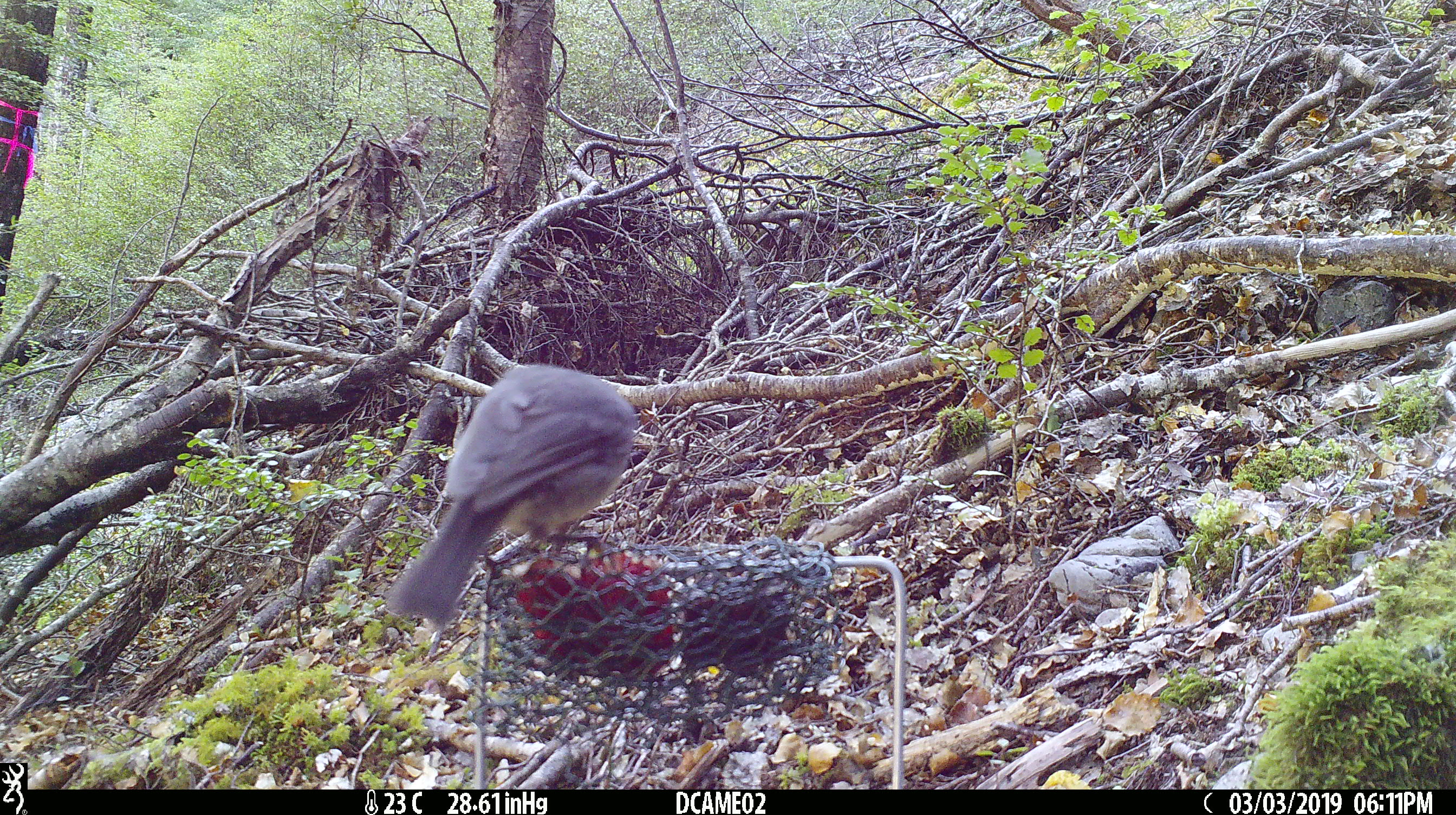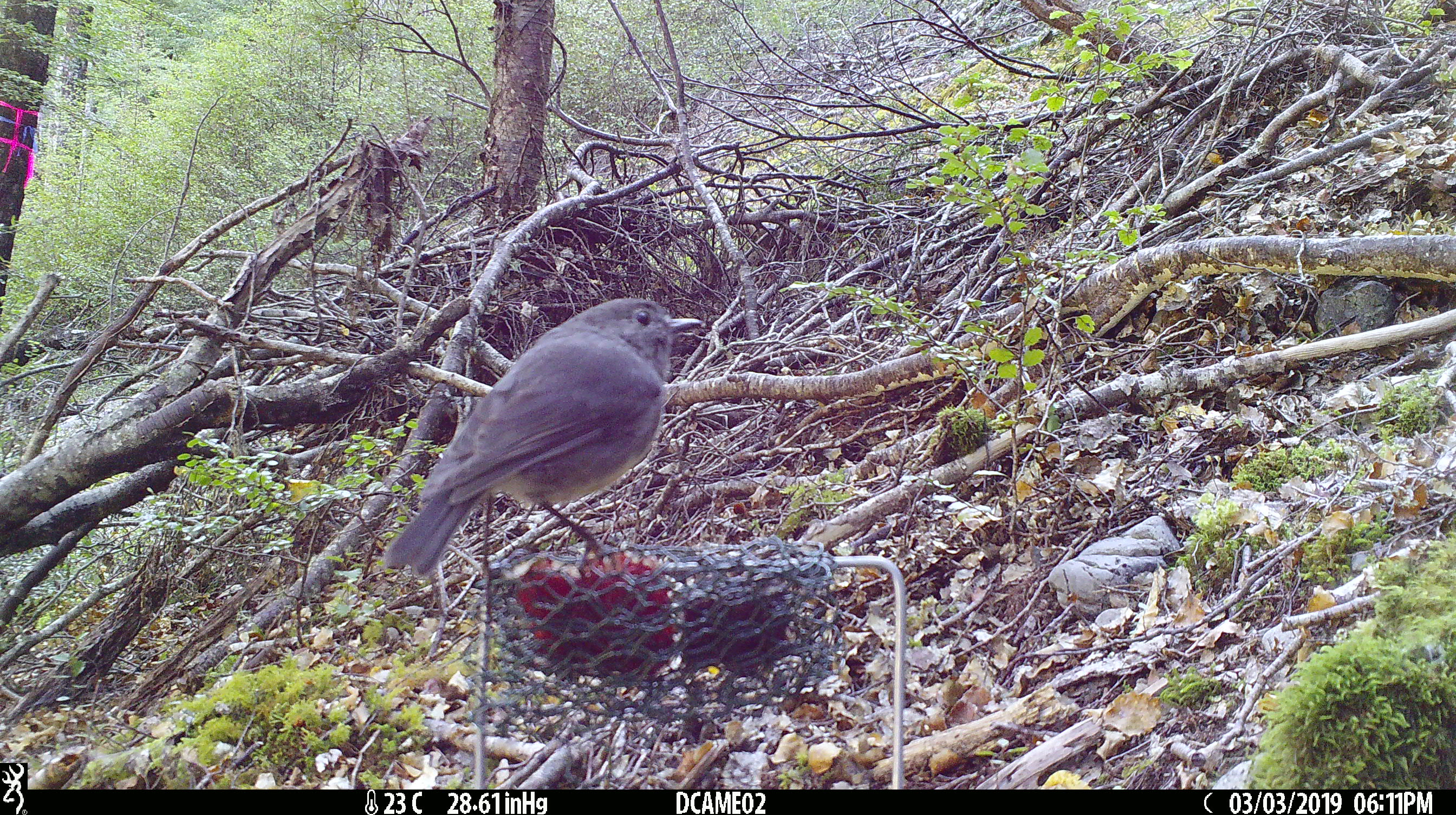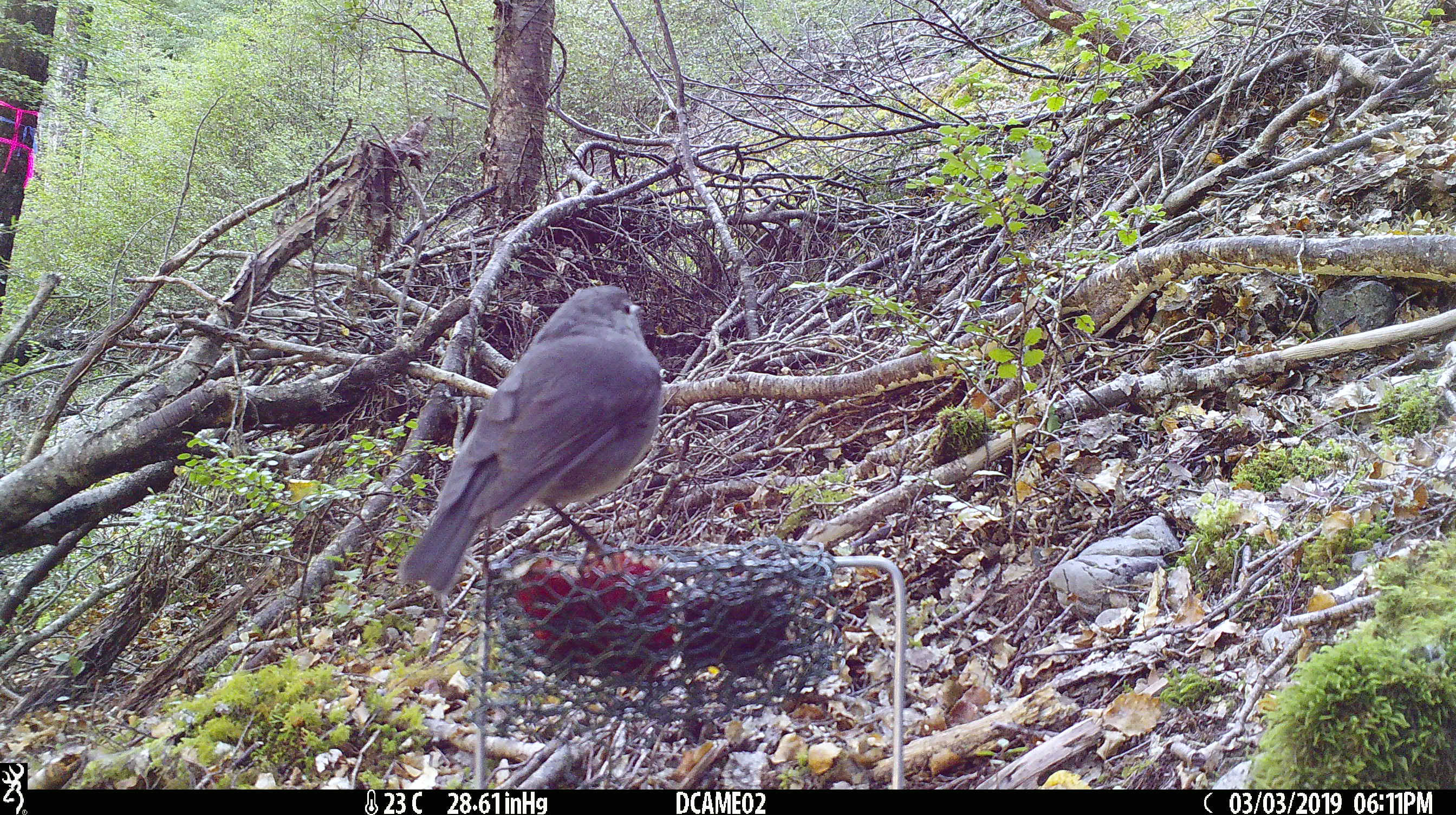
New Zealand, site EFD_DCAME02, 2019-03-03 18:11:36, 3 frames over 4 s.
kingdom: Animalia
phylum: Chordata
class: Aves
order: Passeriformes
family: Petroicidae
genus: Petroica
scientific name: Petroica australis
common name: new zealand robin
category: robin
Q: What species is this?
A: Robin (new zealand robin) (Petroica australis).